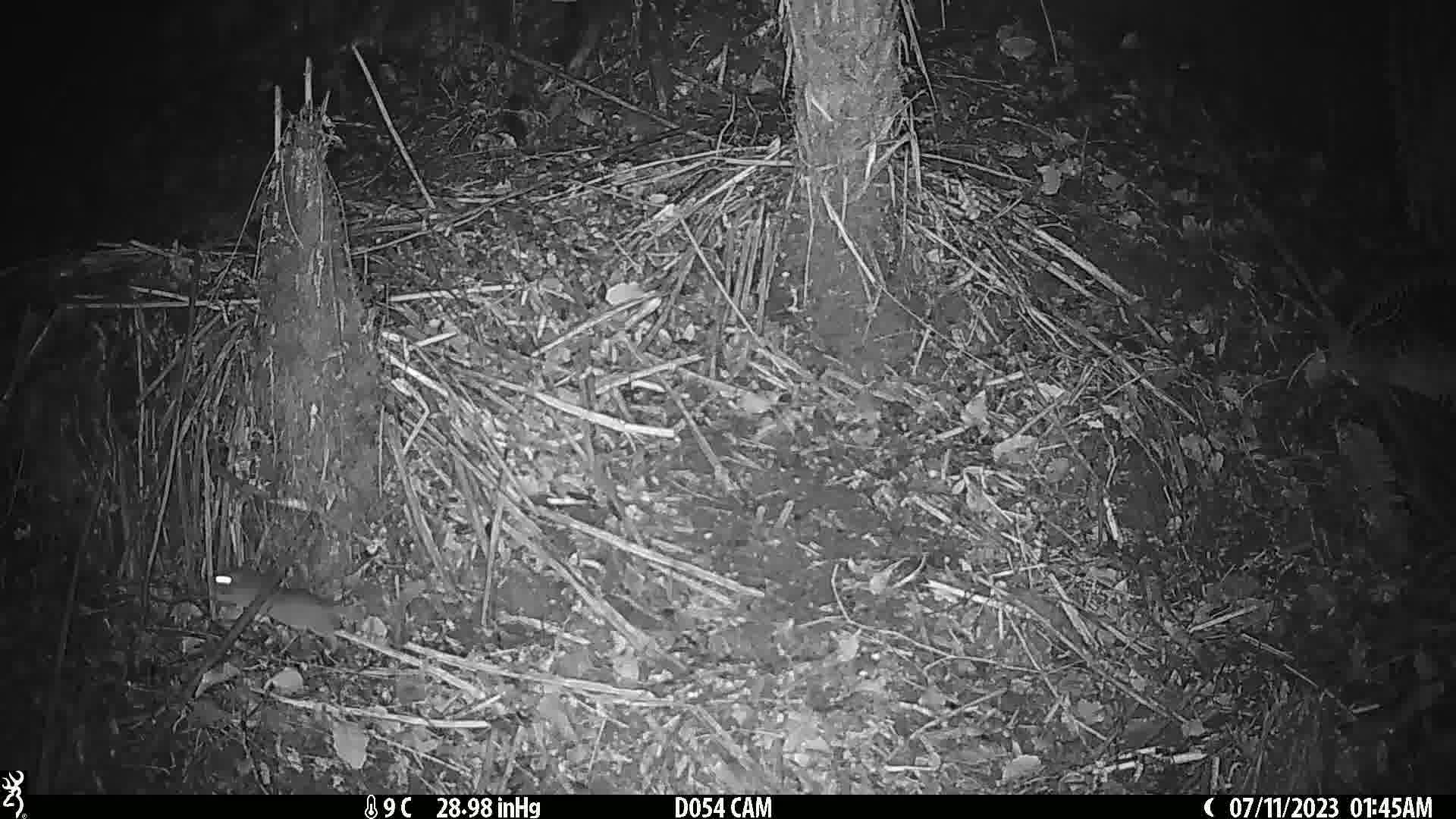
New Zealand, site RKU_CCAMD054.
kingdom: Animalia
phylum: Chordata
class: Mammalia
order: Rodentia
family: Muridae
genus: Rattus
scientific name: Rattus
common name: rat